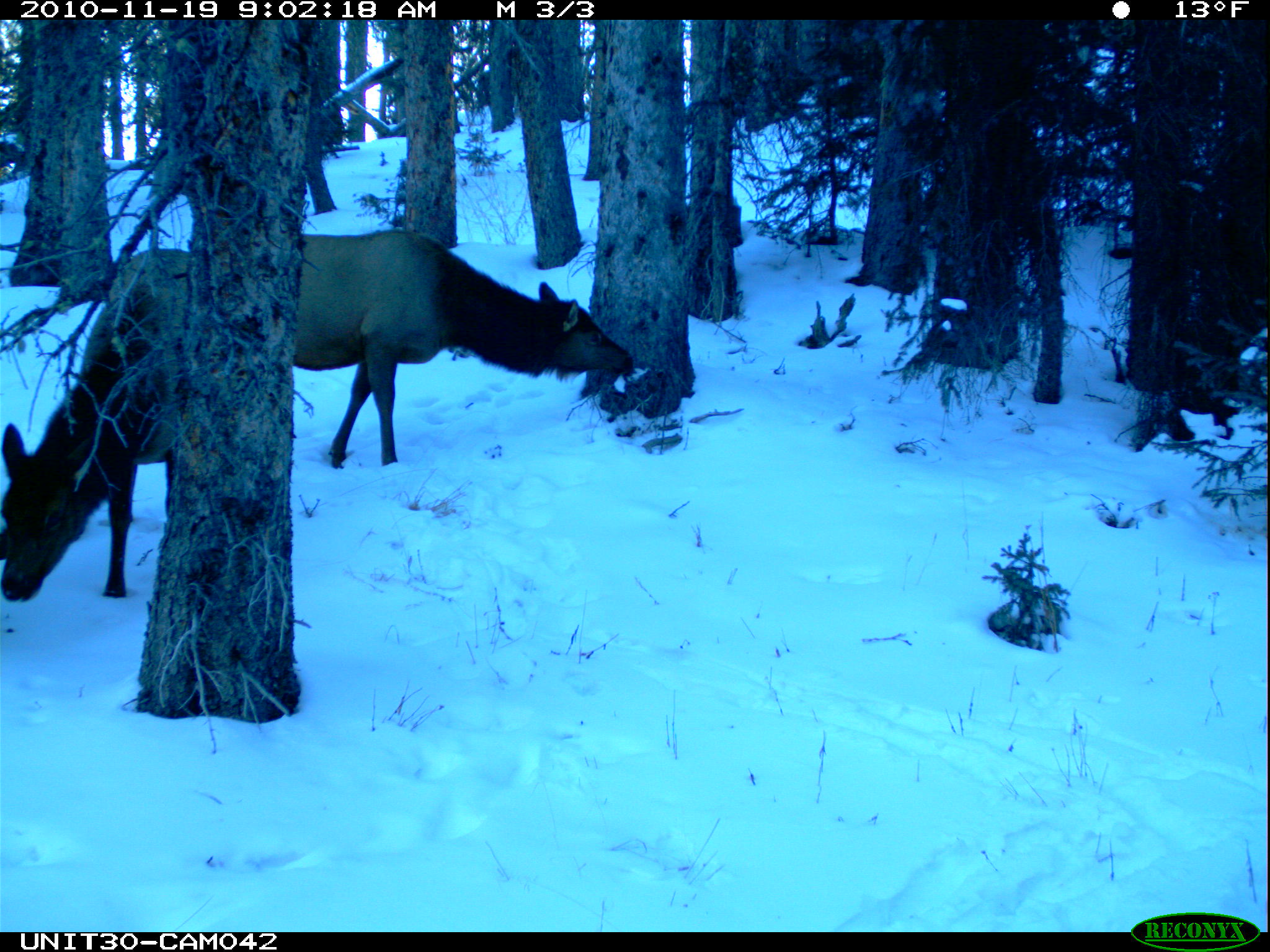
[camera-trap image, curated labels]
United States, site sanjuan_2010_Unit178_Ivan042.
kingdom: Animalia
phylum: Chordata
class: Mammalia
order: Artiodactyla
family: Cervidae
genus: Cervus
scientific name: Cervus elaphus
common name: red deer